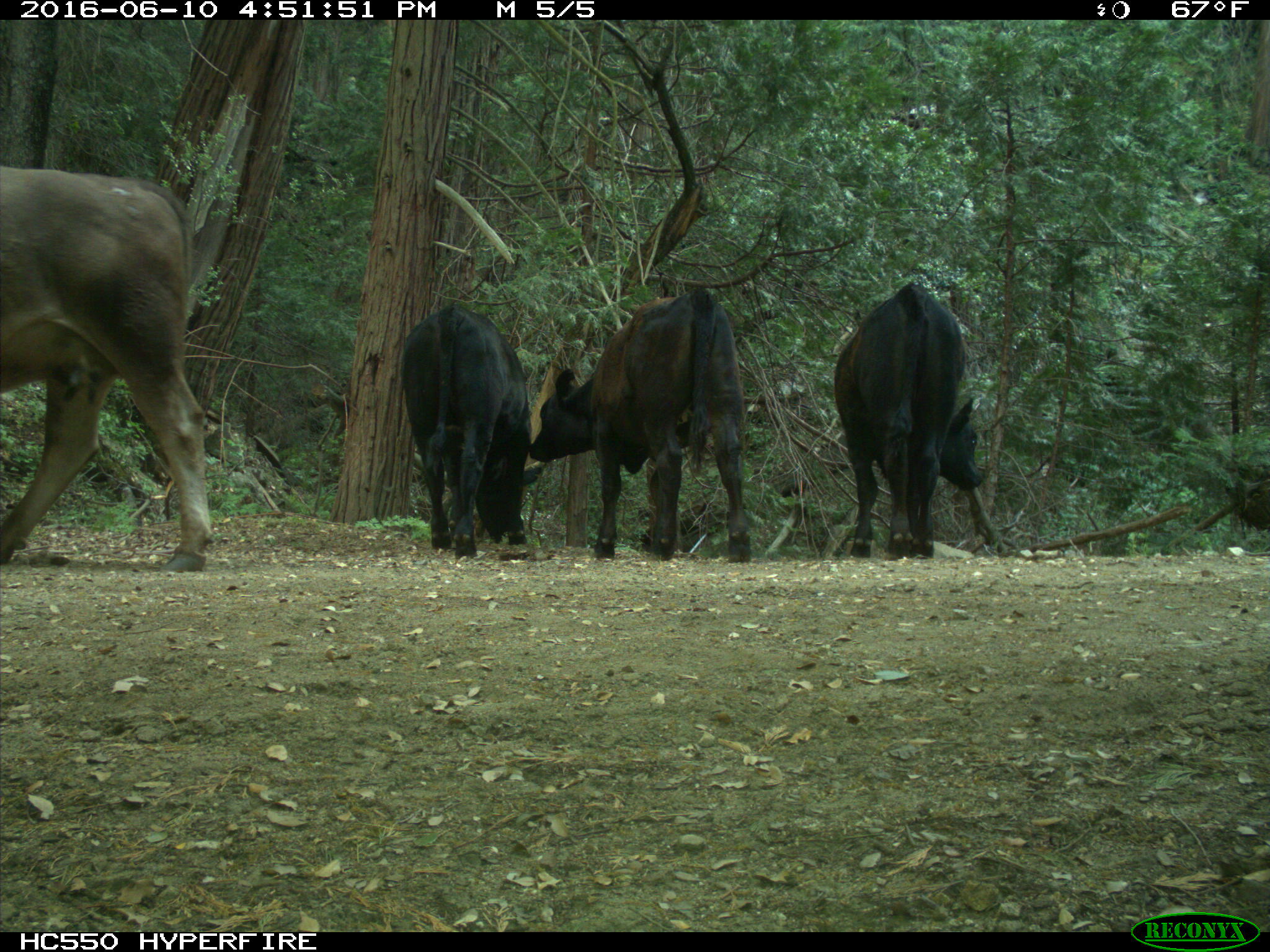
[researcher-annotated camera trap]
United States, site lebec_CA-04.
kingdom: Animalia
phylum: Chordata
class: Mammalia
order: Artiodactyla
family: Bovidae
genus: Bos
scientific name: Bos taurus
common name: domestic cow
Bos taurus (domestic cow).